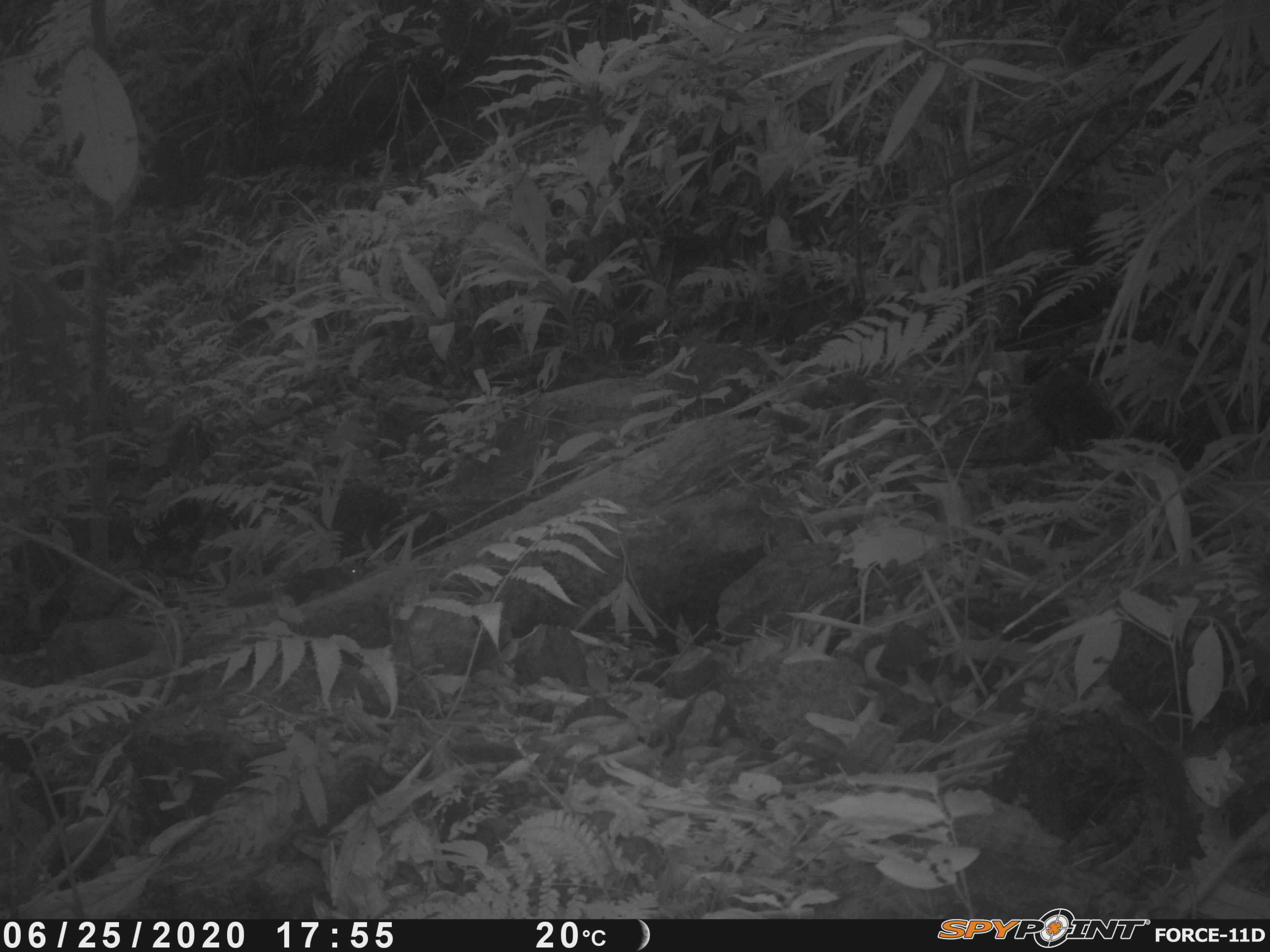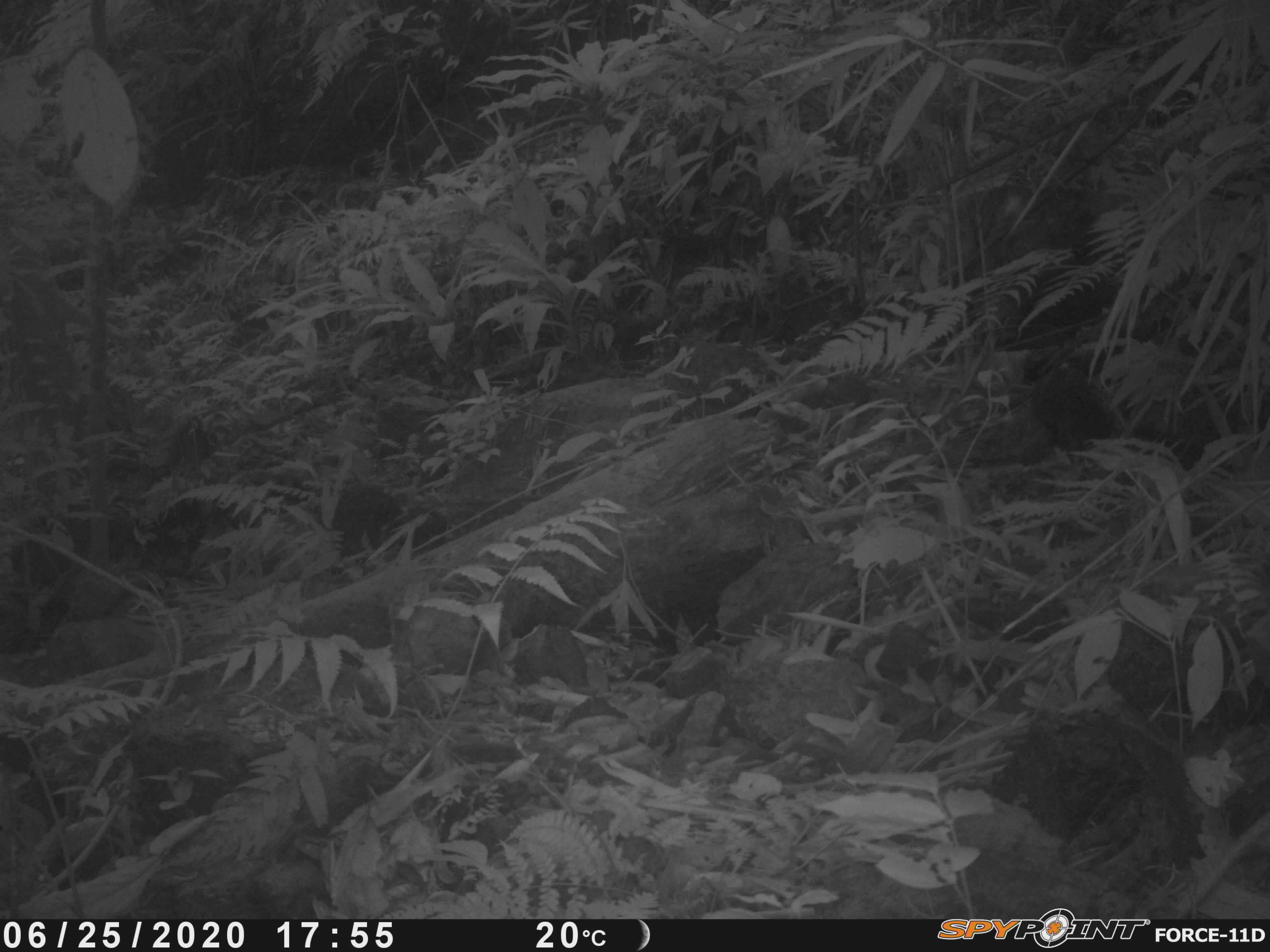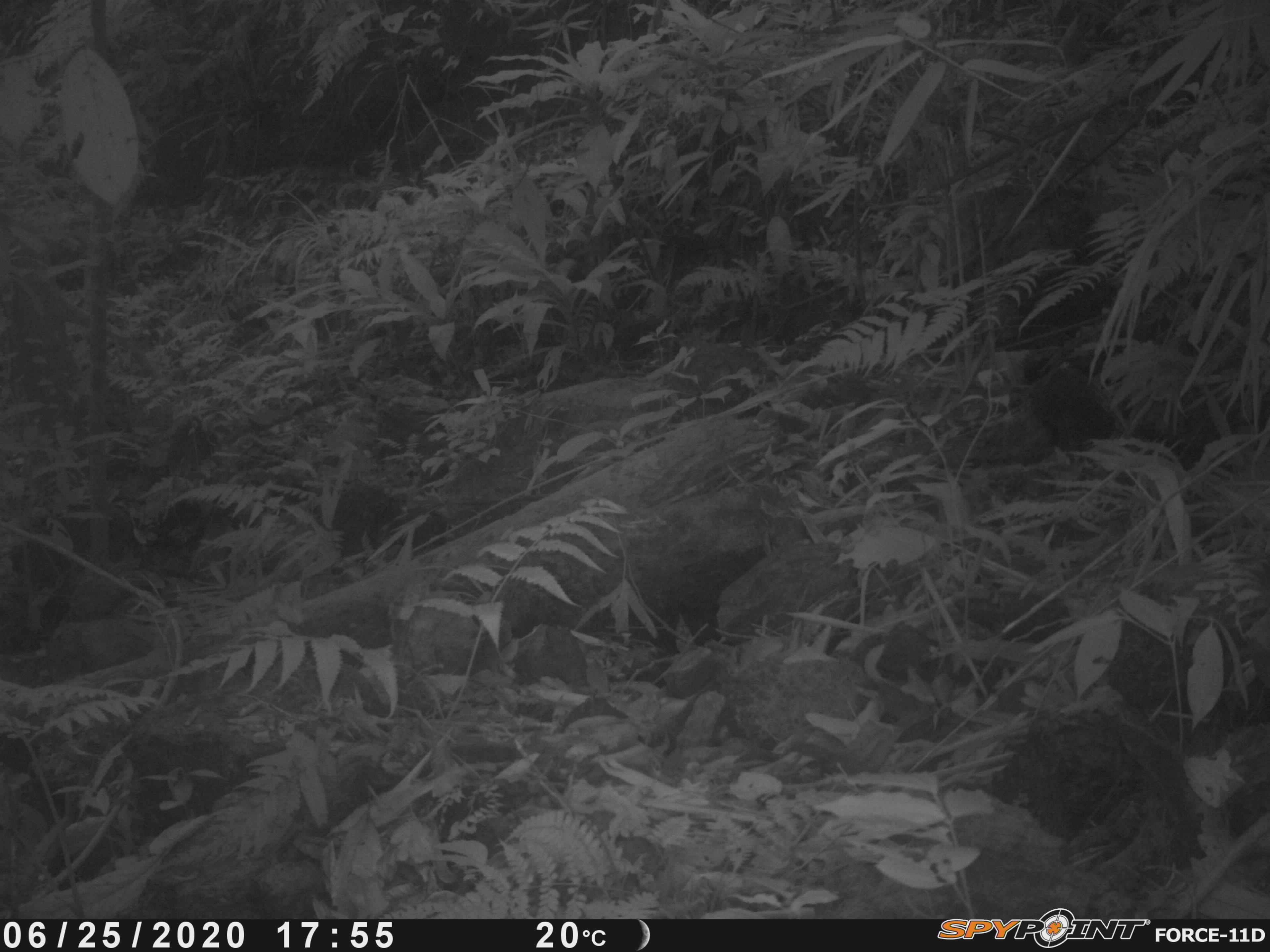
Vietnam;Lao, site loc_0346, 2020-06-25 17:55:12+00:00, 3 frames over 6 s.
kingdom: Animalia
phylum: Chordata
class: Mammalia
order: Rodentia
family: Sciuridae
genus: Dremomys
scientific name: Dremomys rufigenis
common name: red-cheeked squirrel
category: red cheeked squirrel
Red cheeked squirrel (red-cheeked squirrel) (Dremomys rufigenis). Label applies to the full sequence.